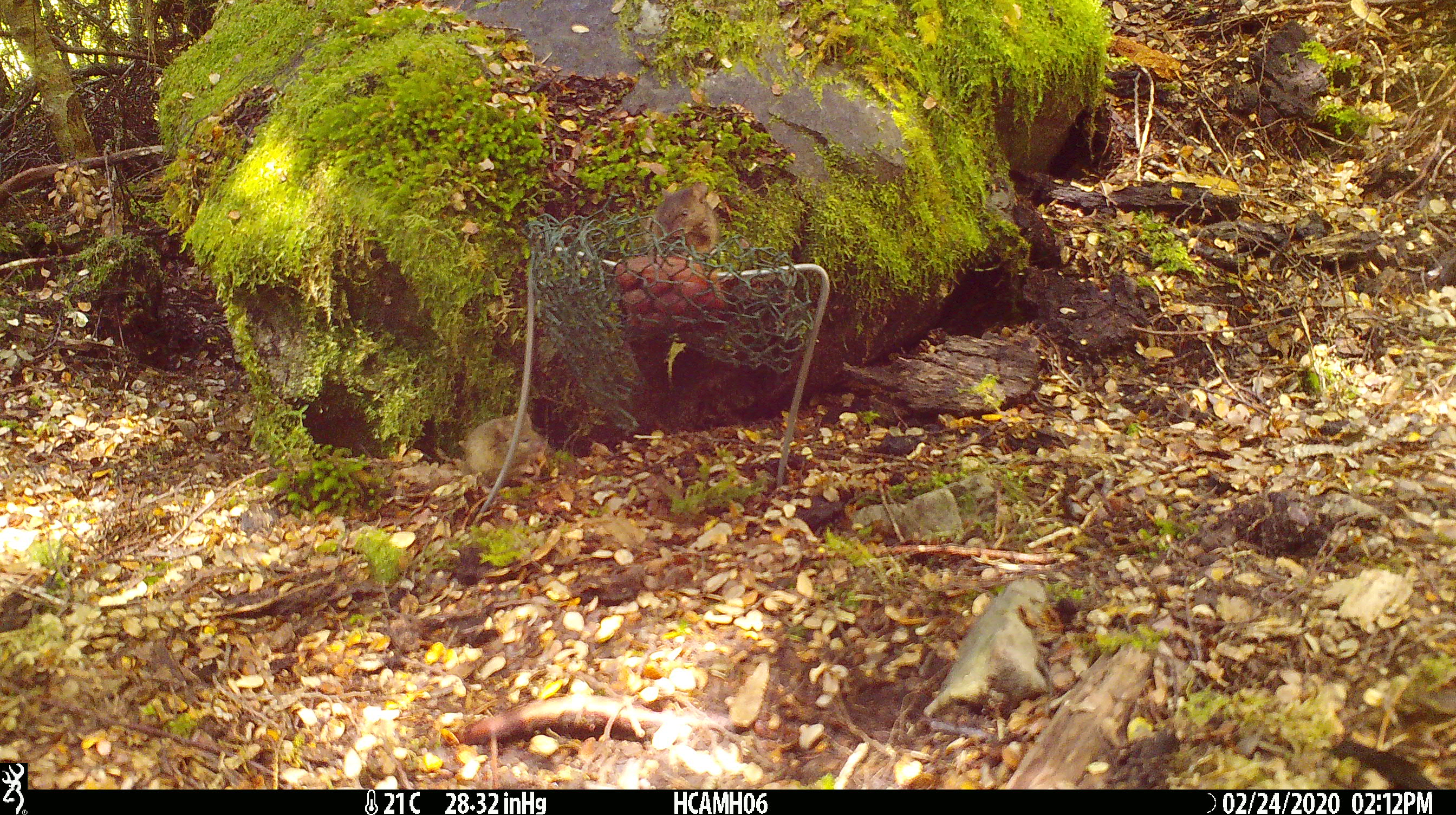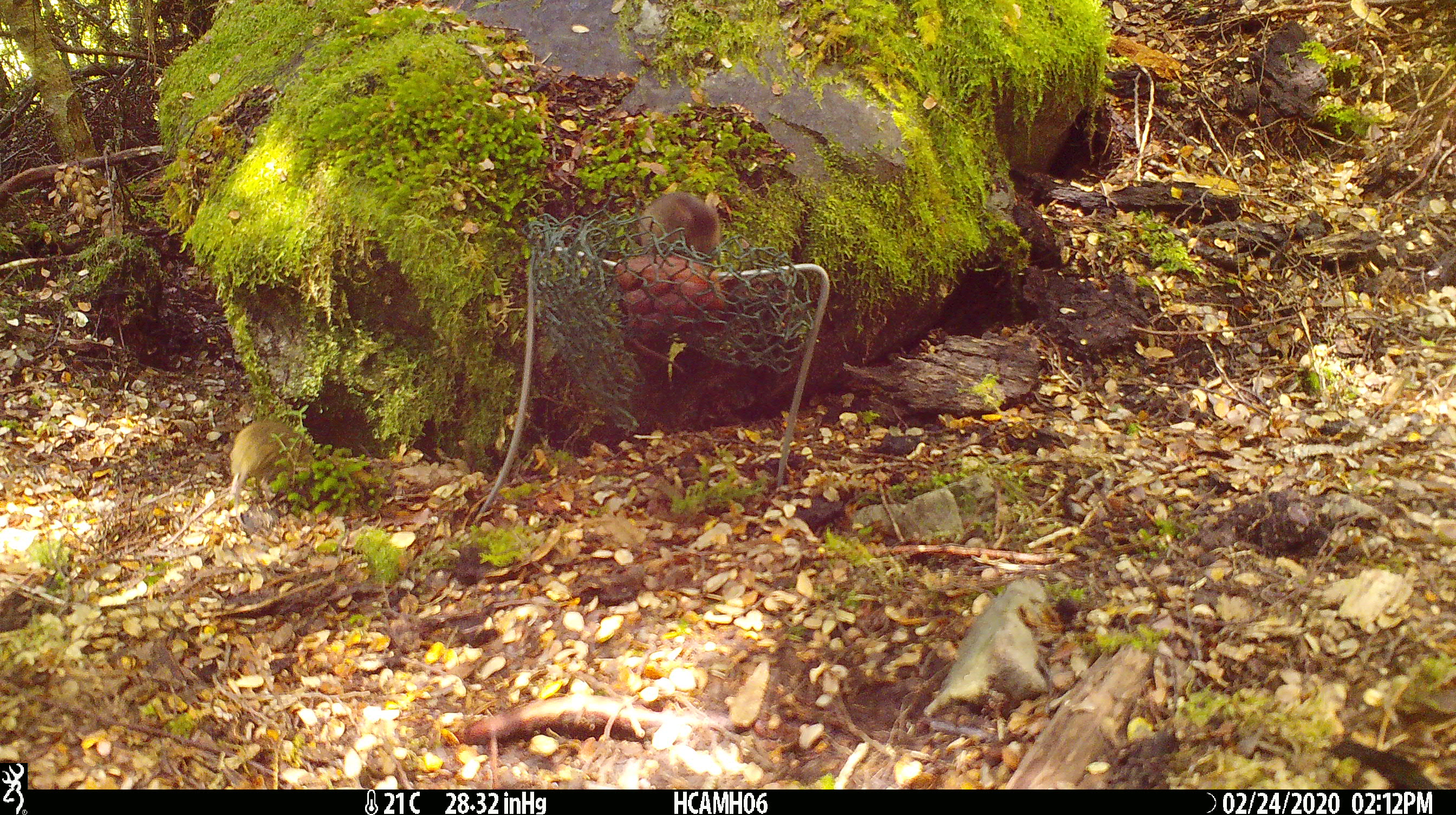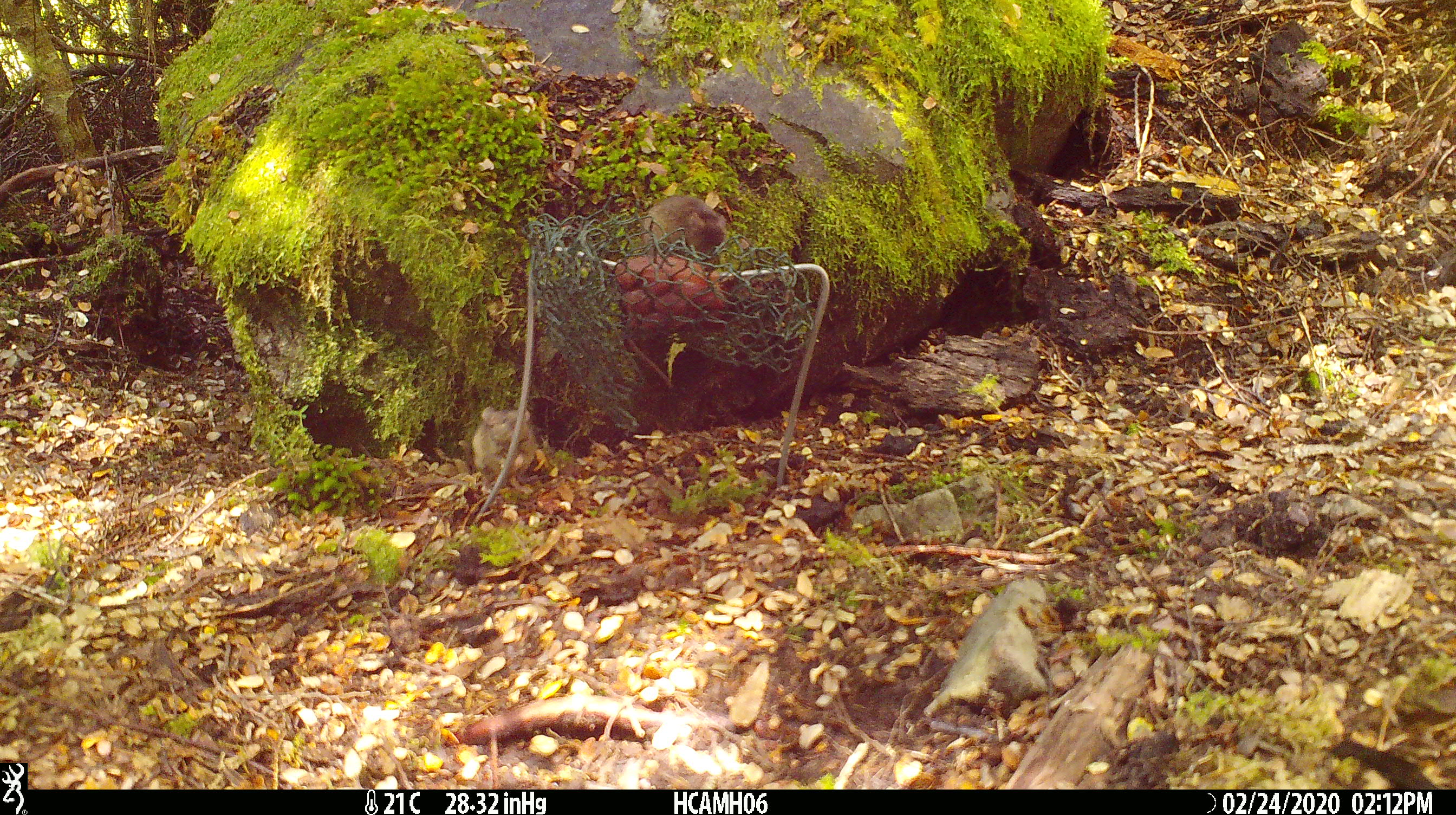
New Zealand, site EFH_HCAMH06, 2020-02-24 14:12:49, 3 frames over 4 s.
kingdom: Animalia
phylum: Chordata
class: Mammalia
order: Rodentia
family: Muridae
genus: Mus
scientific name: Mus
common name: mouse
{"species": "mouse (Mus)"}